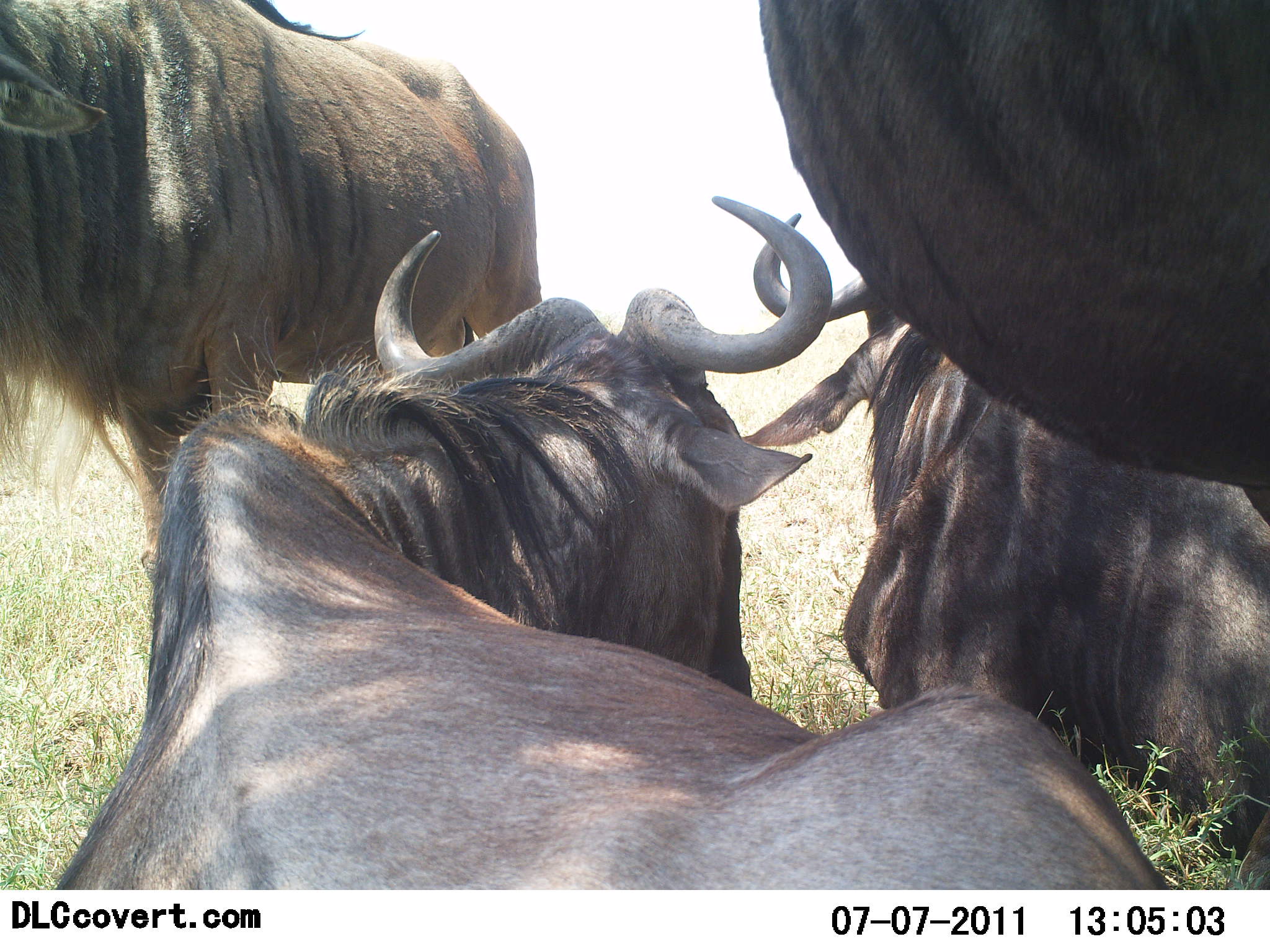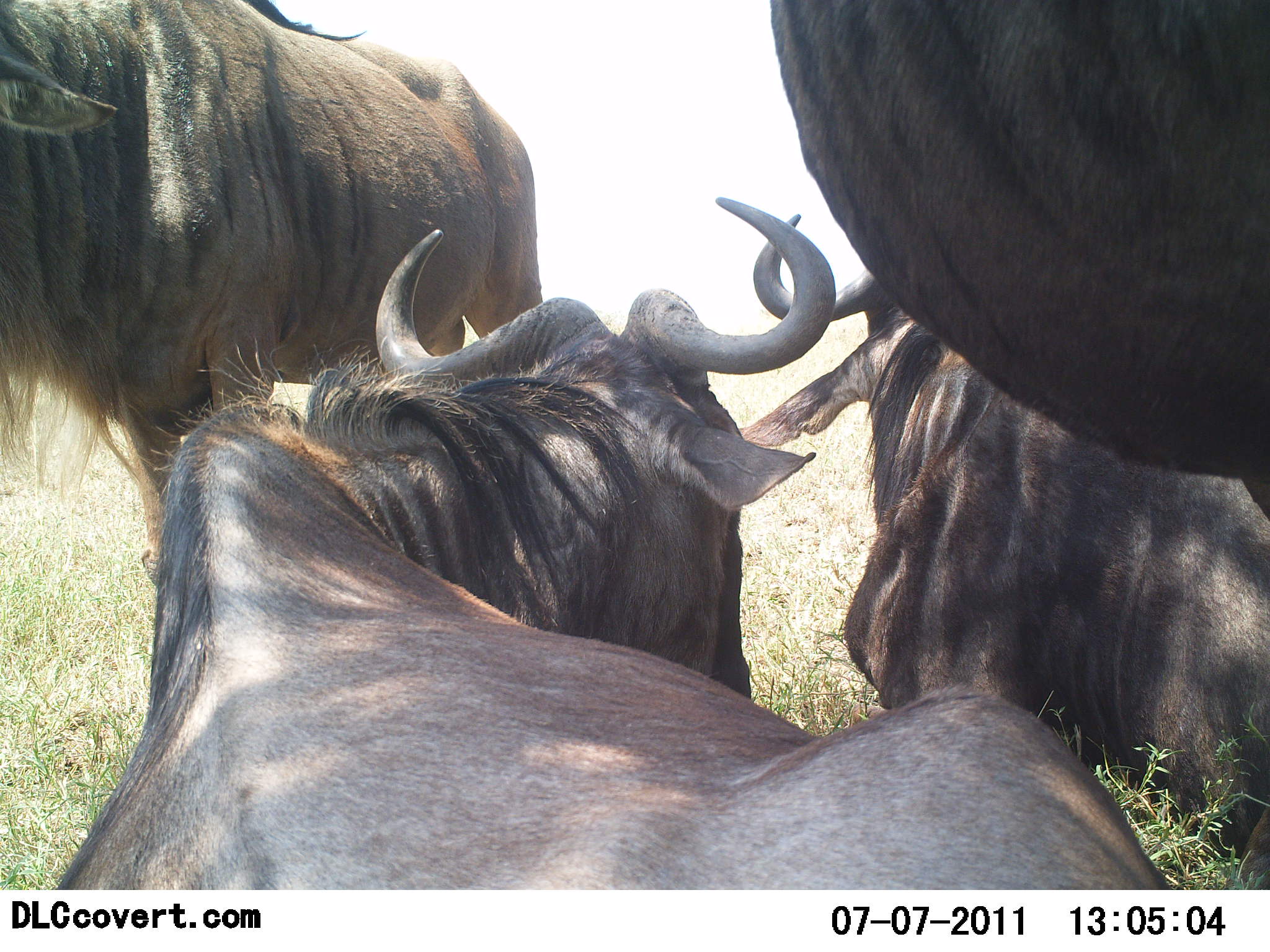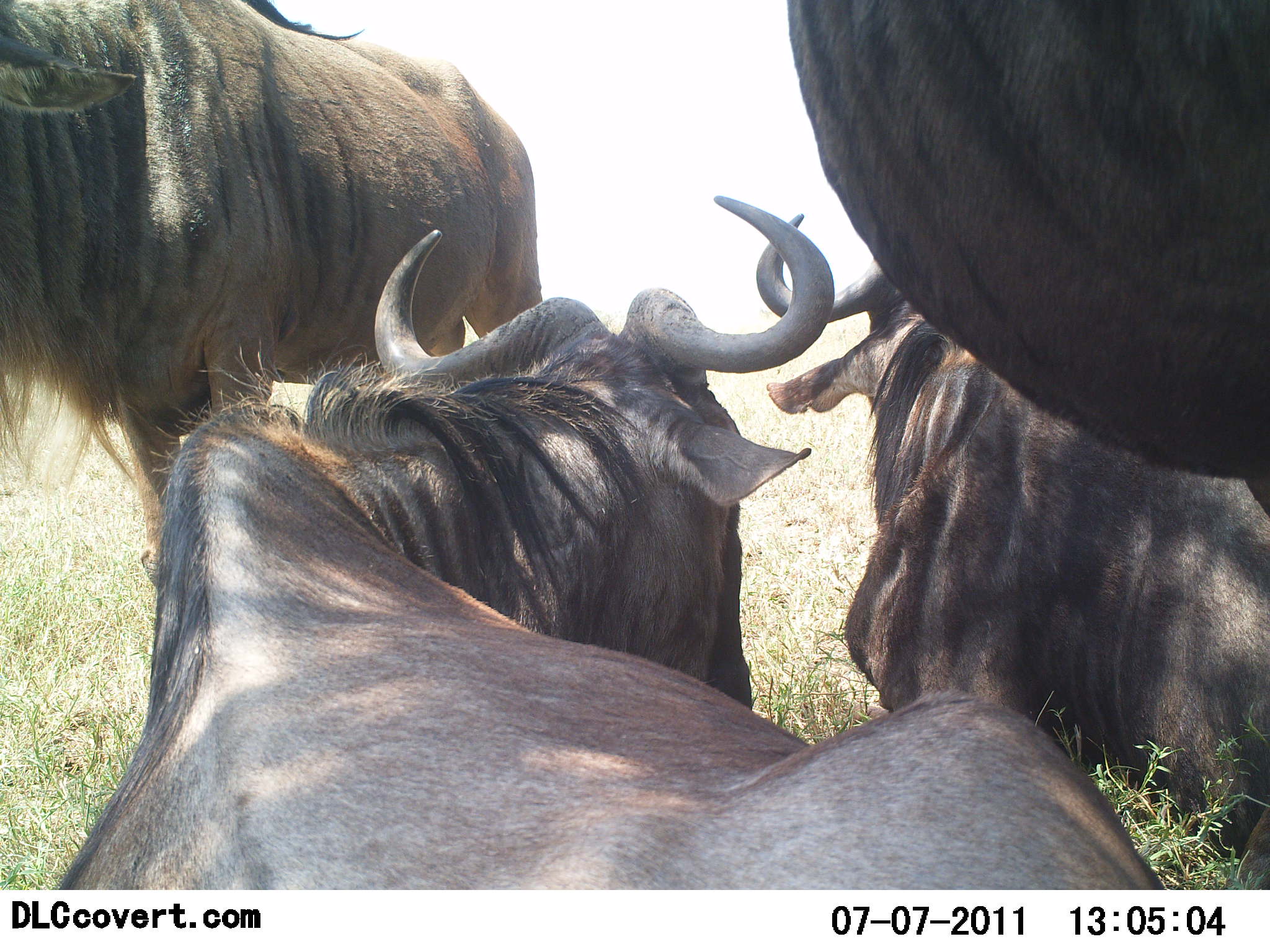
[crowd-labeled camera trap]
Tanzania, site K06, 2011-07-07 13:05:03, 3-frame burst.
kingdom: Animalia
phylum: Chordata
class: Mammalia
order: Artiodactyla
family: Bovidae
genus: Connochaetes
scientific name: Connochaetes taurinus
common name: blue wildebeest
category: wildebeest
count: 4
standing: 83%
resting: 100%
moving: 0%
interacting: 0%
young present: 0%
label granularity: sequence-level